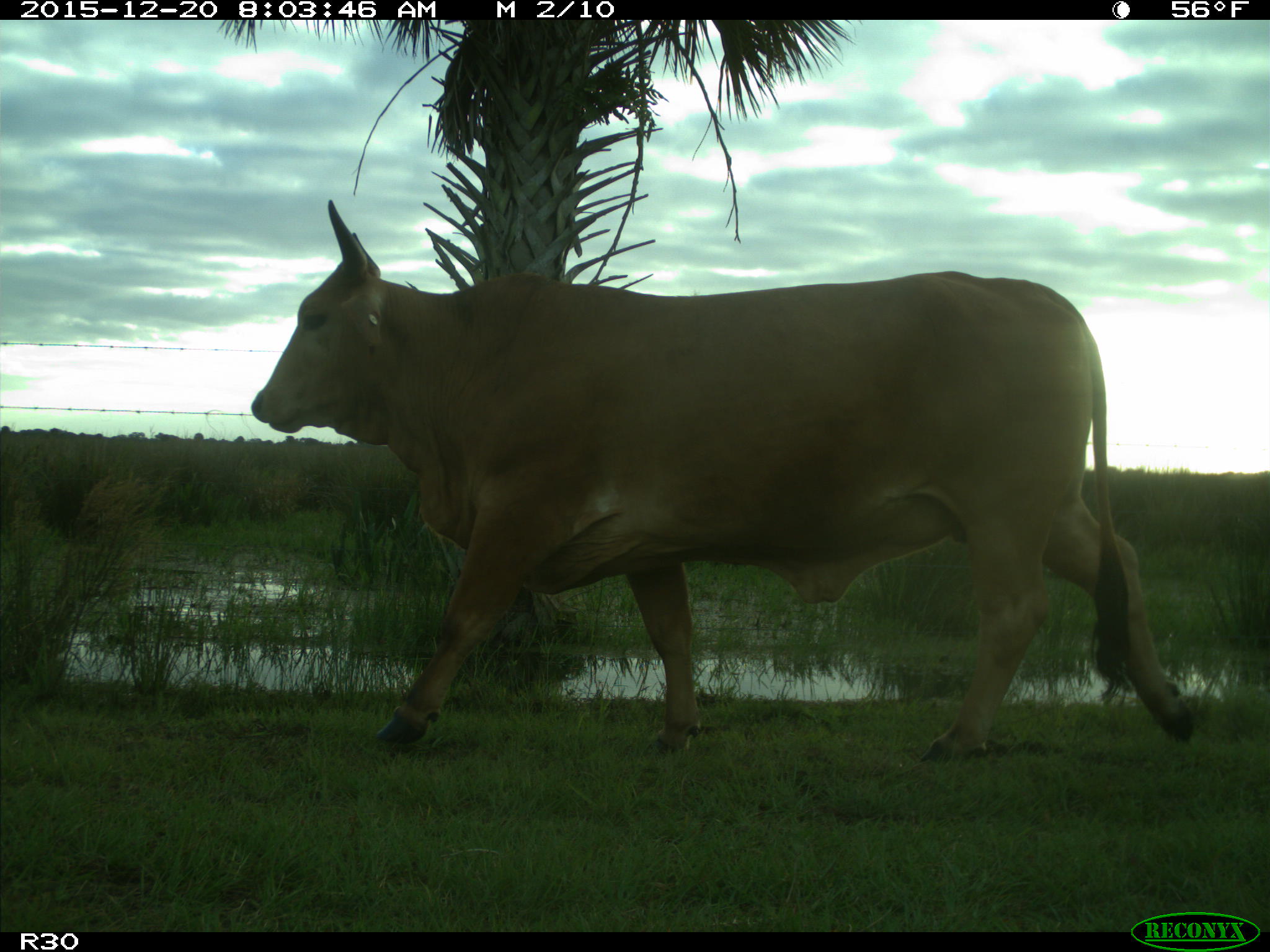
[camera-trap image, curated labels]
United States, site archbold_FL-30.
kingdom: Animalia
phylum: Chordata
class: Mammalia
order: Artiodactyla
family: Bovidae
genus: Bos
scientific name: Bos taurus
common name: domestic cow